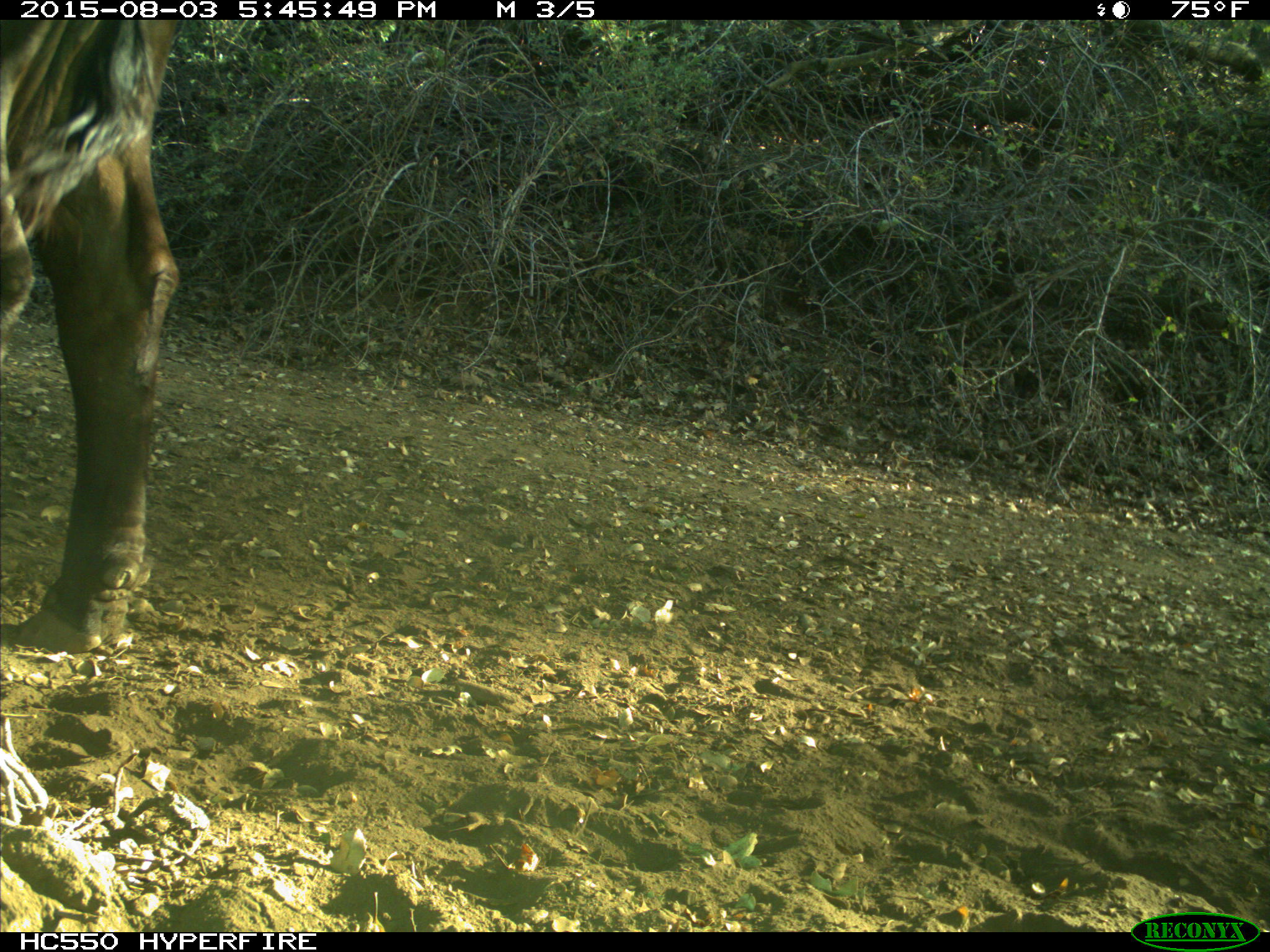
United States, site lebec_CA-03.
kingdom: Animalia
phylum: Chordata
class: Mammalia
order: Artiodactyla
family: Bovidae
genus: Bos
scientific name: Bos taurus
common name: domestic cow